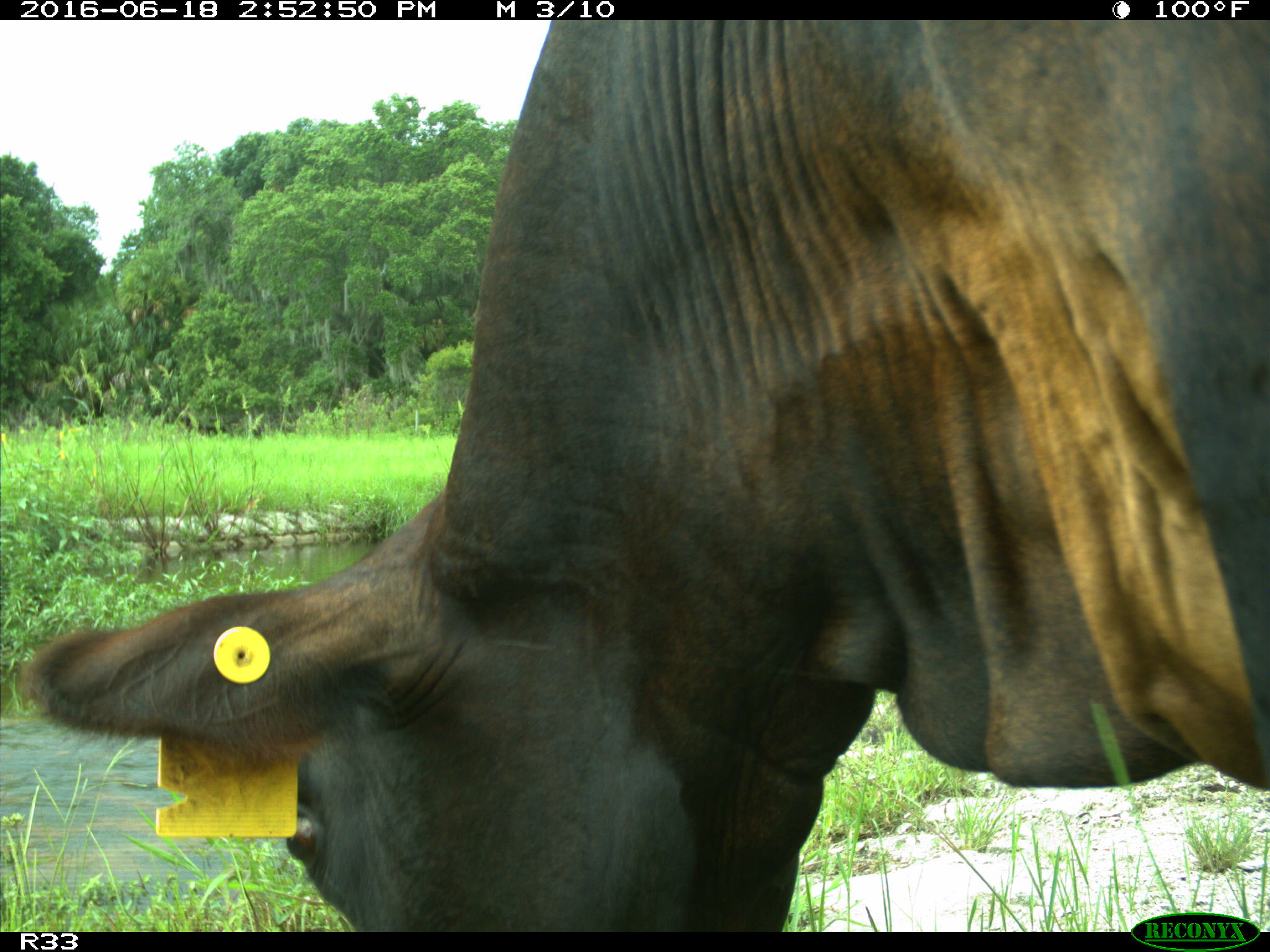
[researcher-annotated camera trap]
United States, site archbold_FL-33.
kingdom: Animalia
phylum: Chordata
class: Mammalia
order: Artiodactyla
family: Bovidae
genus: Bos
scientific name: Bos taurus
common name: domestic cow